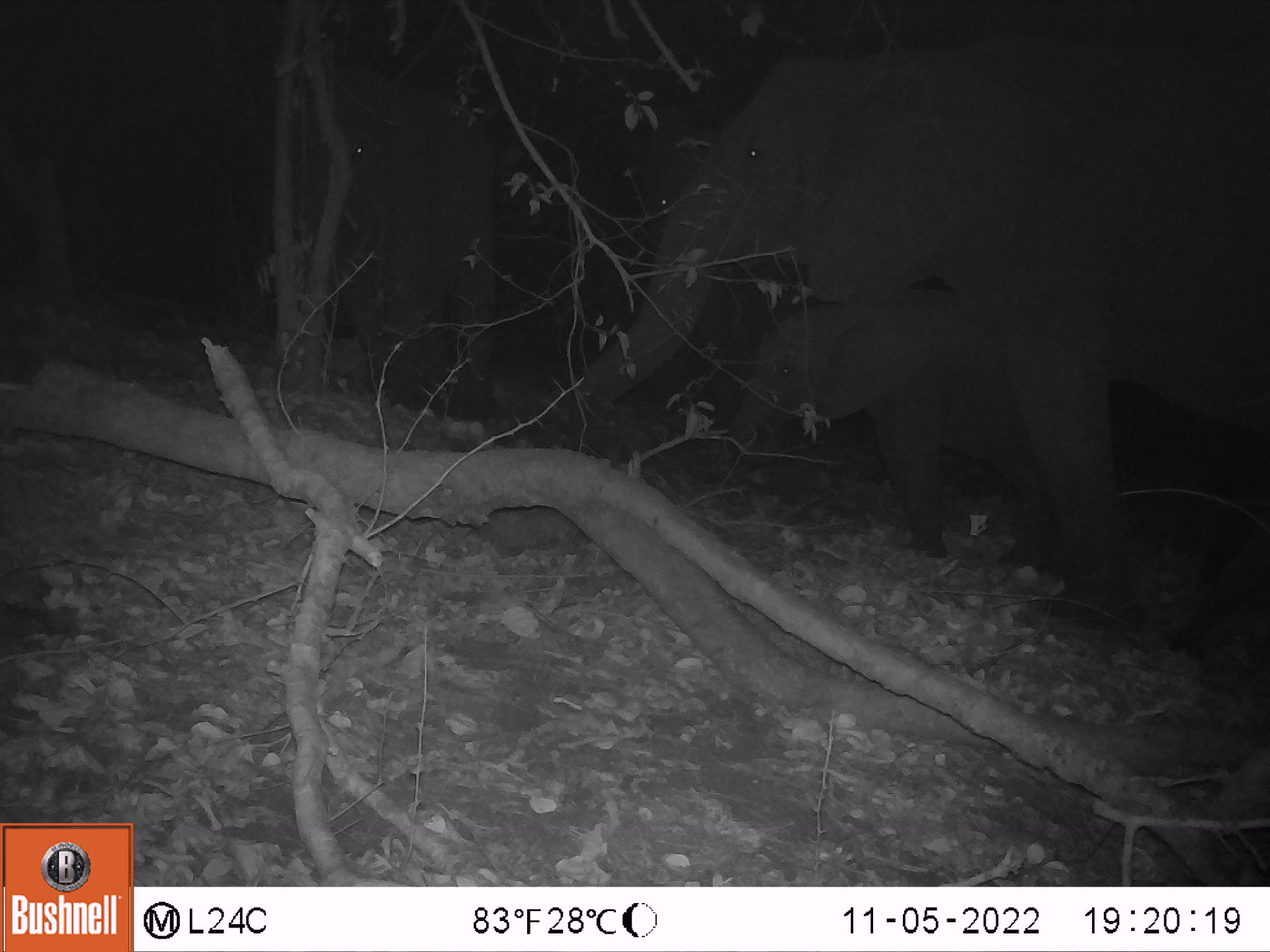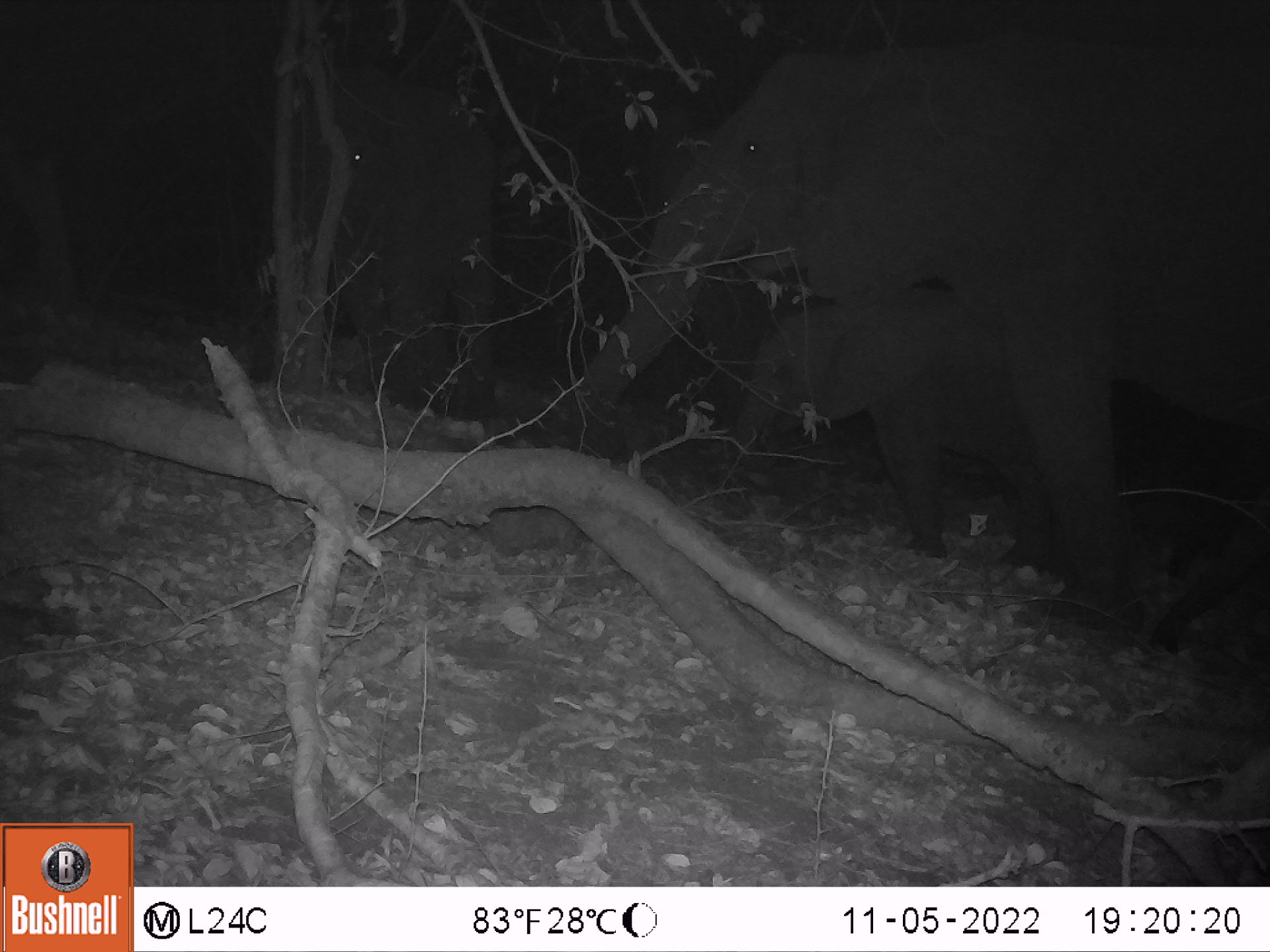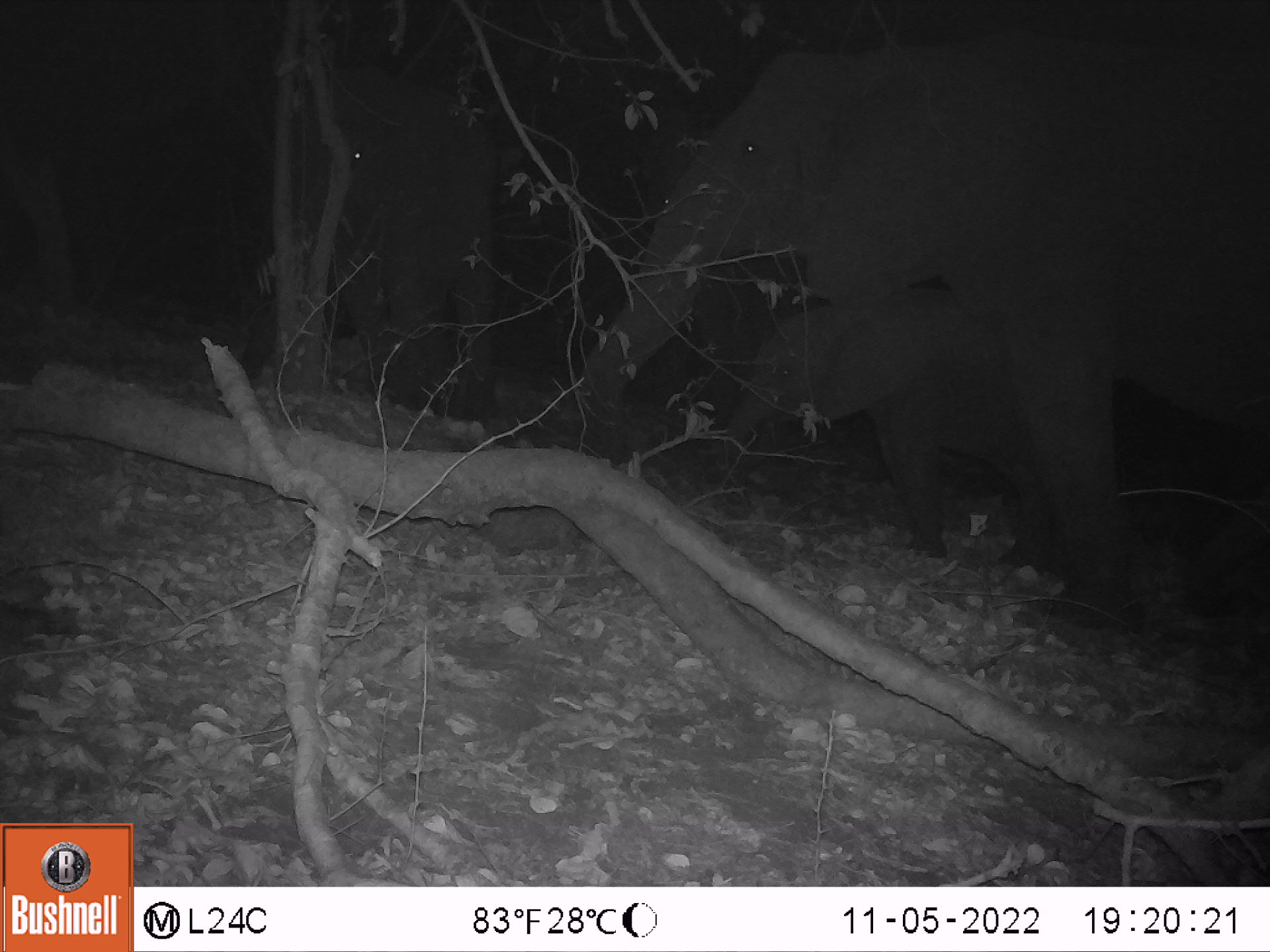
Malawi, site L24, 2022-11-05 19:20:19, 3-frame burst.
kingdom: Animalia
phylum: Chordata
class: Mammalia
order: Proboscidea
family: Elephantidae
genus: Loxodonta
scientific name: Loxodonta africana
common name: african savanna elephant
African savanna elephant (Loxodonta africana), count 3.